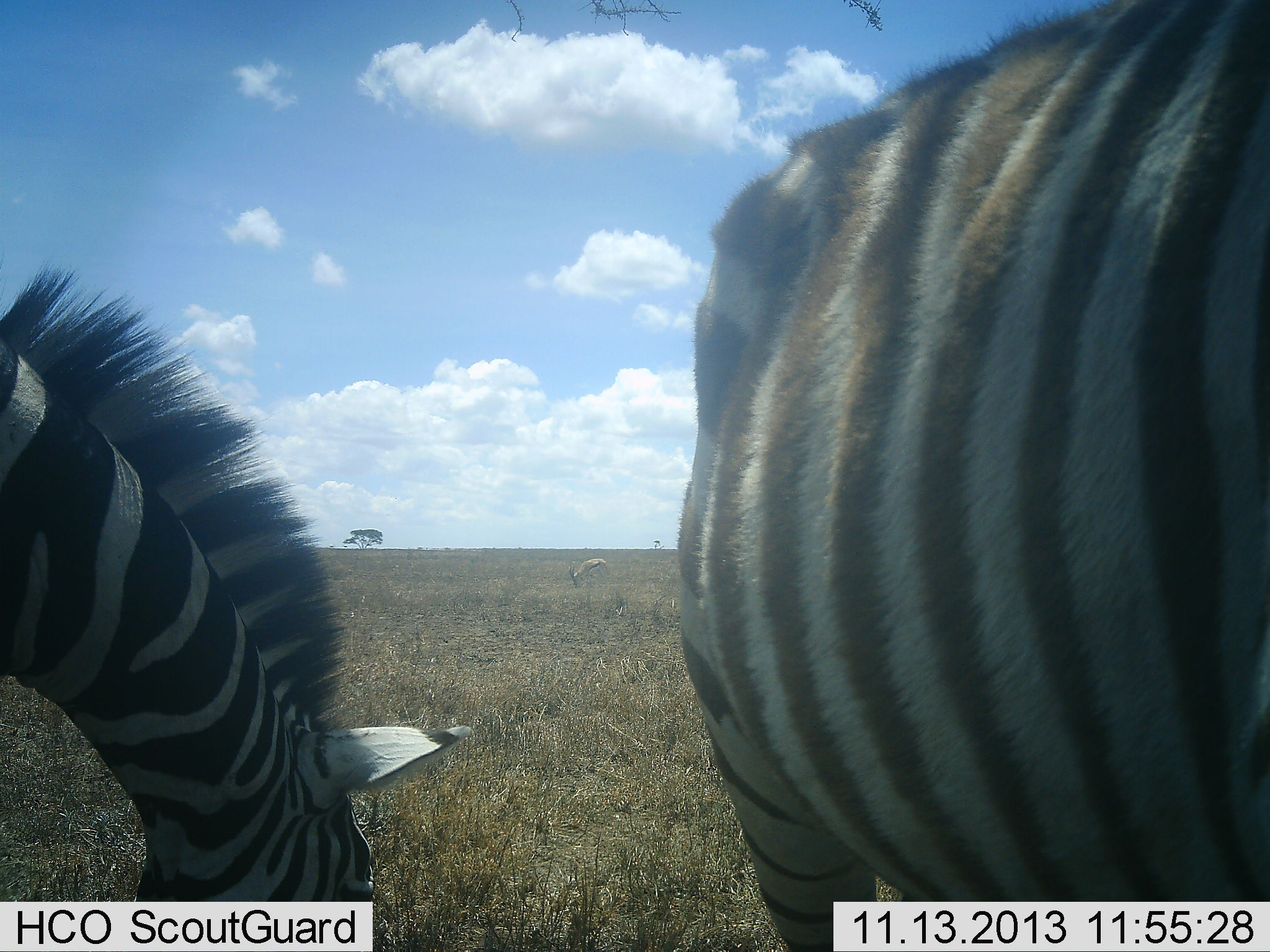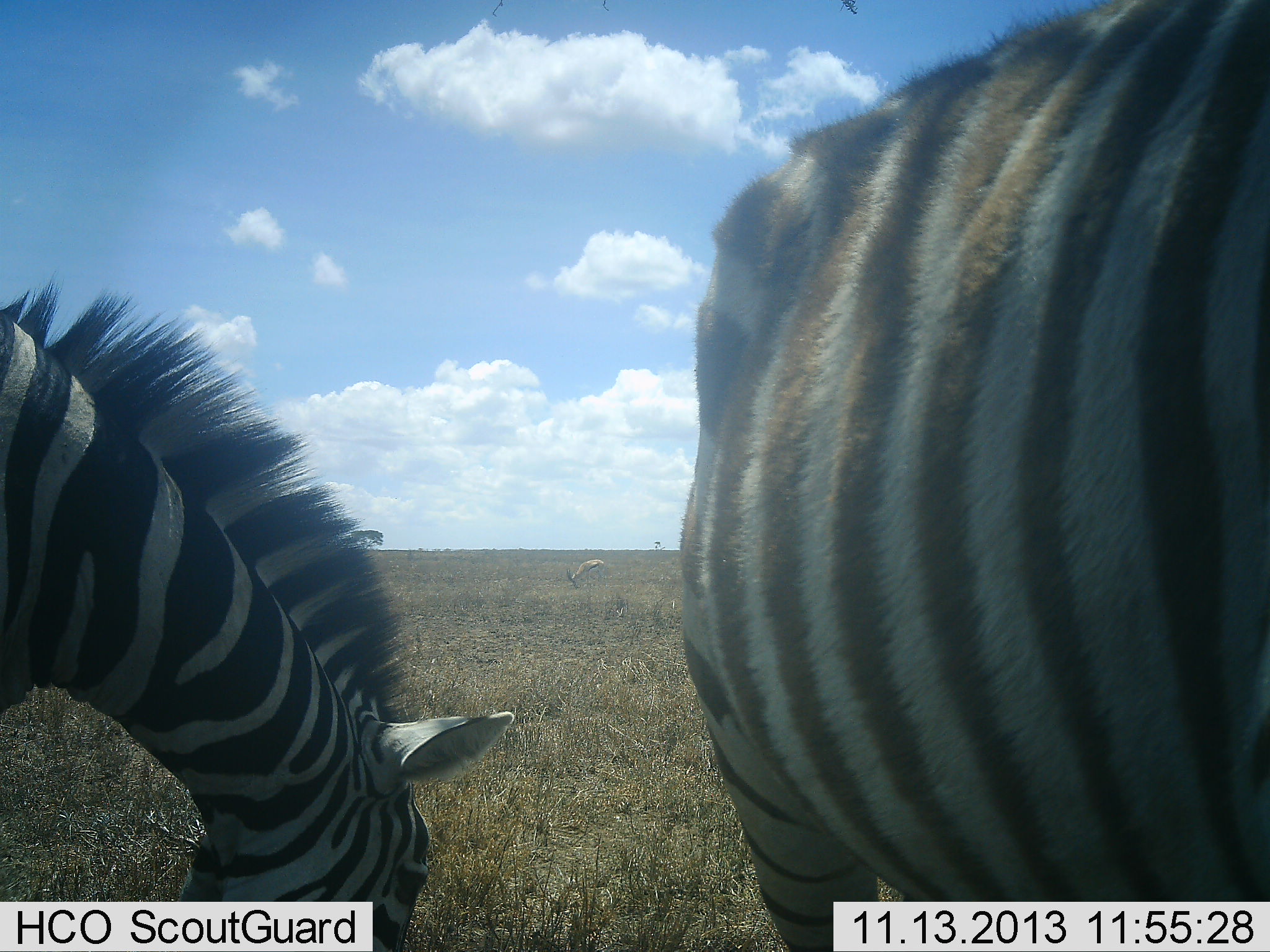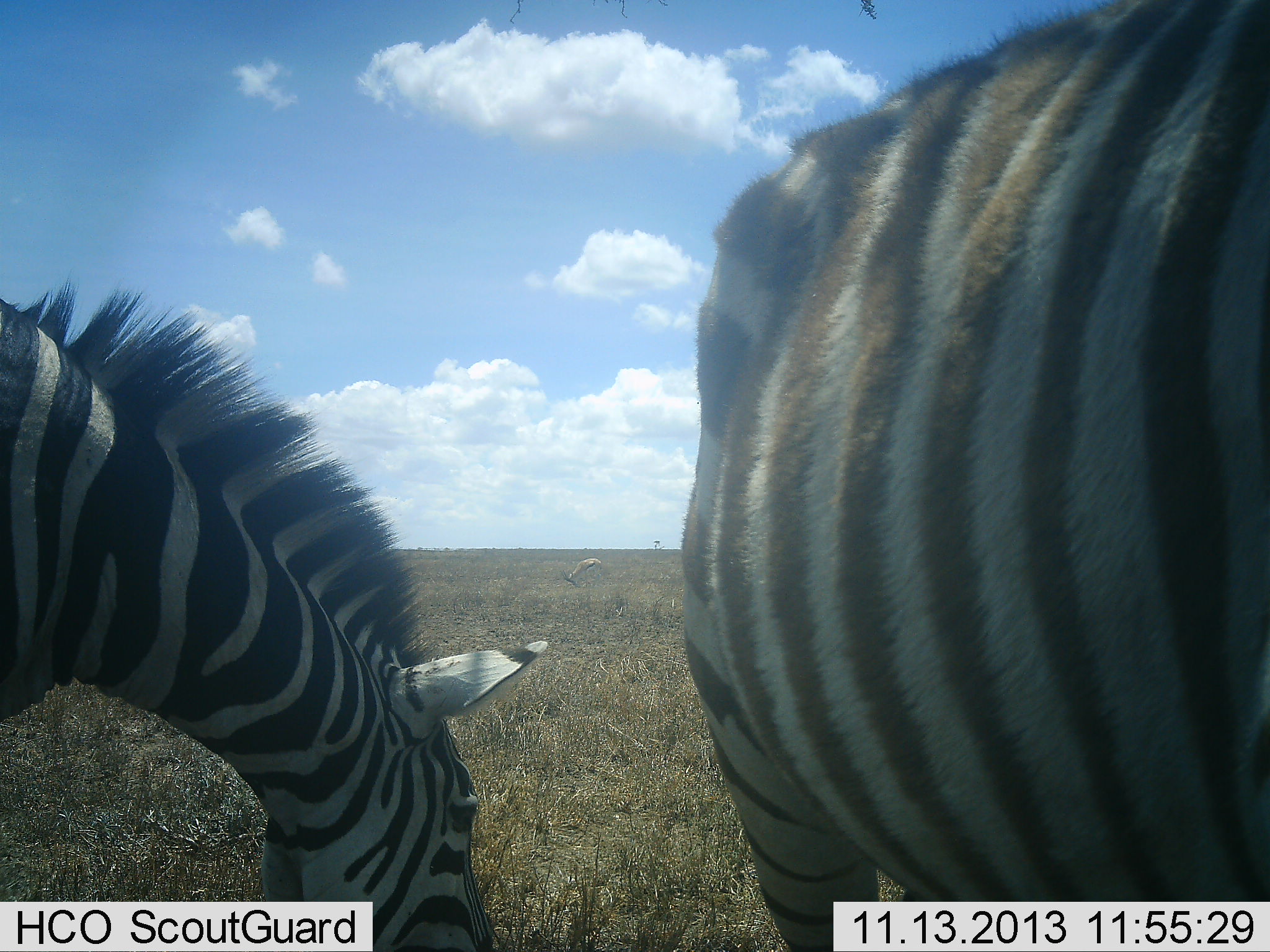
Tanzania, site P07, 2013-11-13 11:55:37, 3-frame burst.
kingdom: Animalia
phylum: Chordata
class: Mammalia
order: Perissodactyla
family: Equidae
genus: Equus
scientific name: Equus quagga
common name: plains zebra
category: zebra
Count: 2.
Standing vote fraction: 53%.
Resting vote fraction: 0%.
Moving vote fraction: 5%.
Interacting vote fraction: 0%.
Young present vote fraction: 0%.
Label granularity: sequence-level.